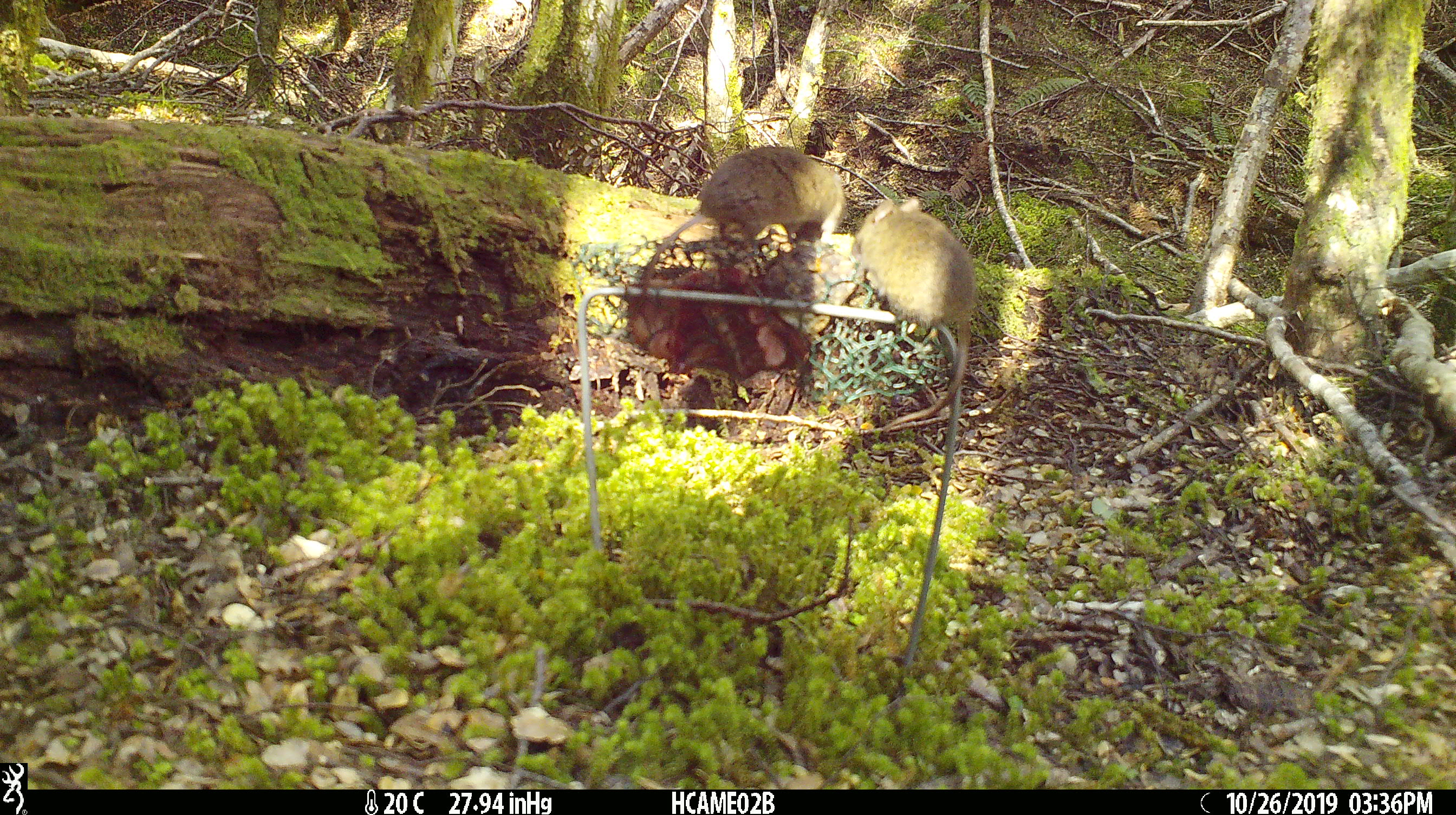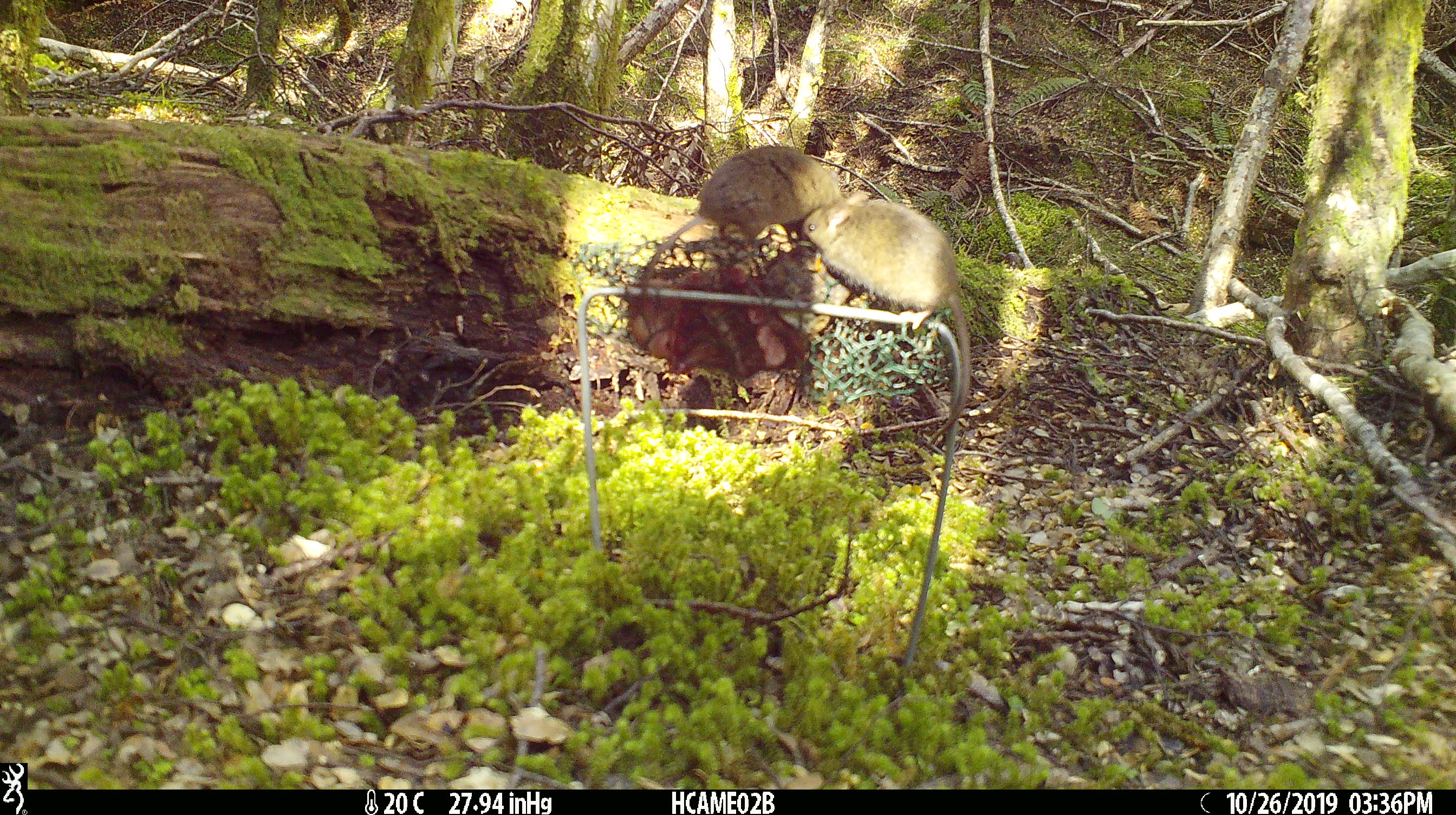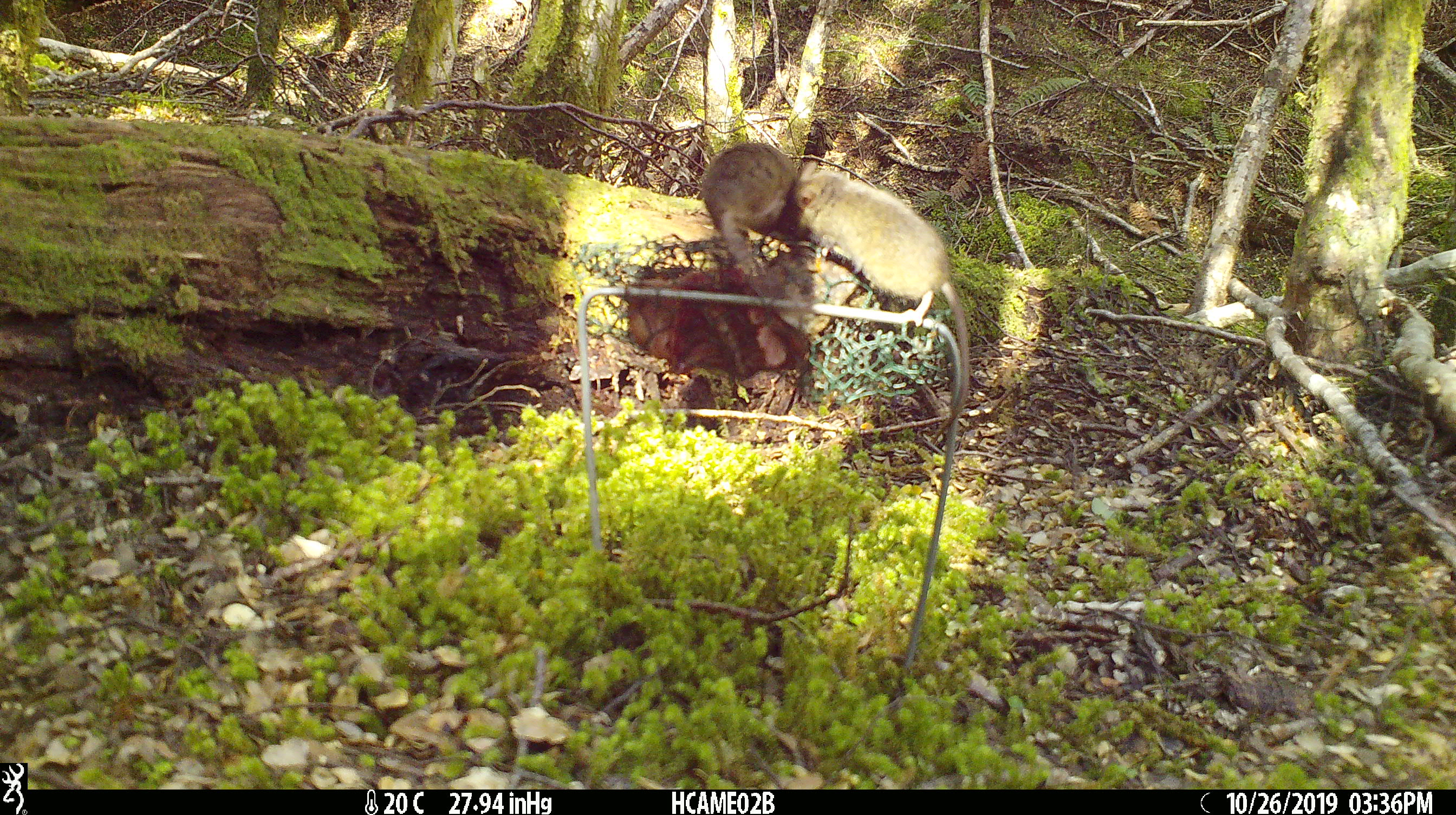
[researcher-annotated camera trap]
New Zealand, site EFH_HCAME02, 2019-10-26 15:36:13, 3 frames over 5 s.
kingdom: Animalia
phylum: Chordata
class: Mammalia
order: Rodentia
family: Muridae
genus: Mus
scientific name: Mus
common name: mouse